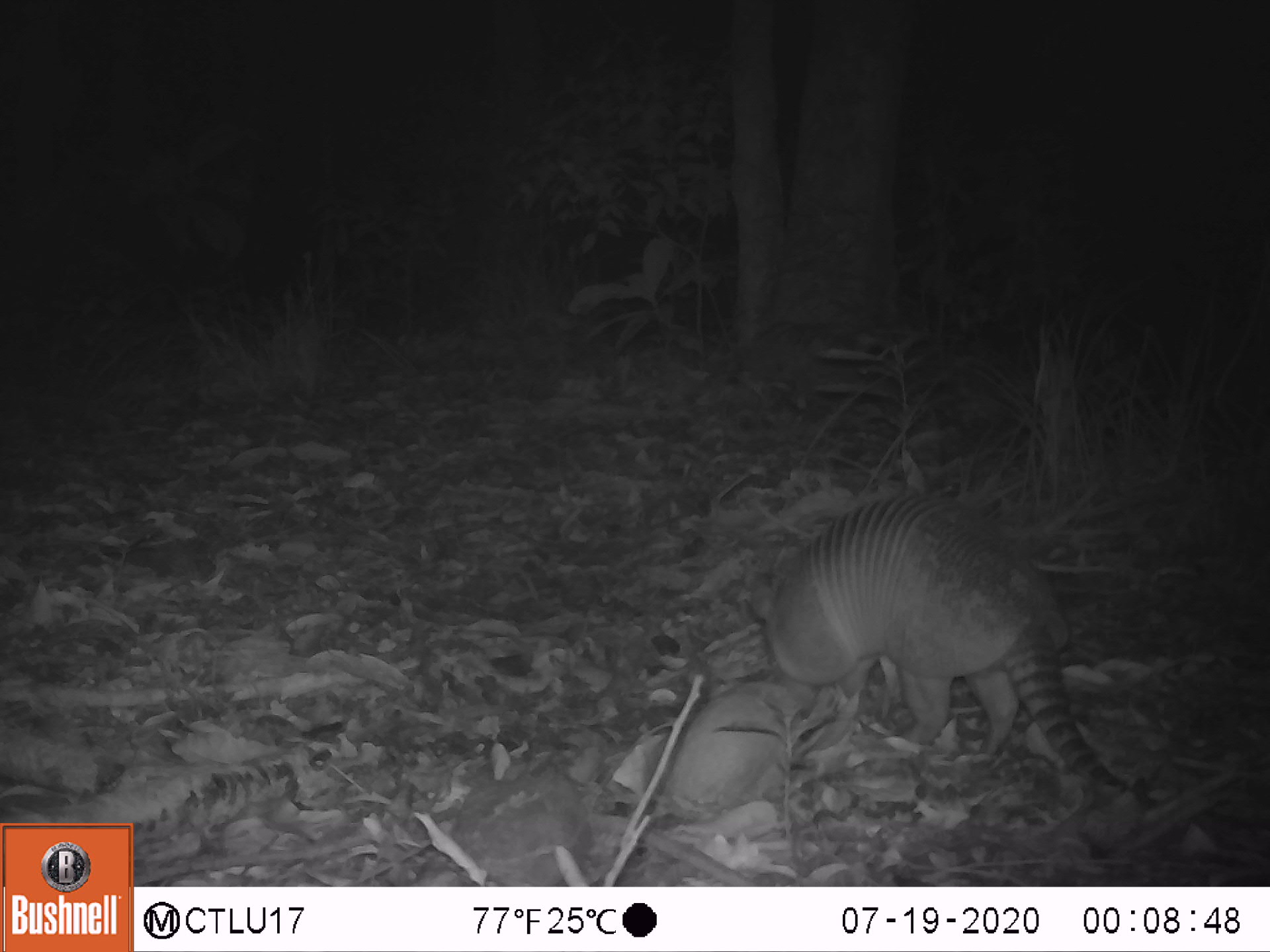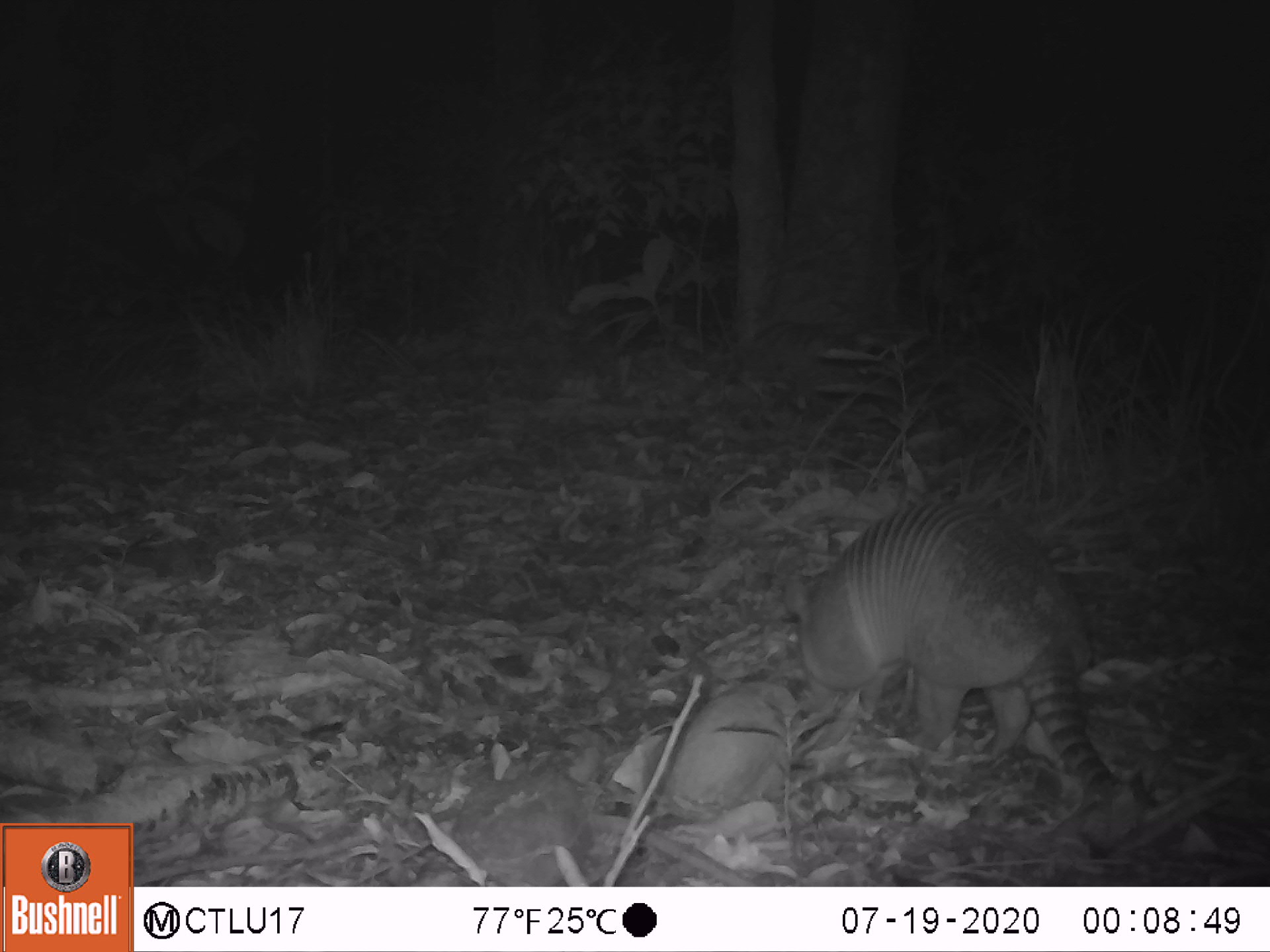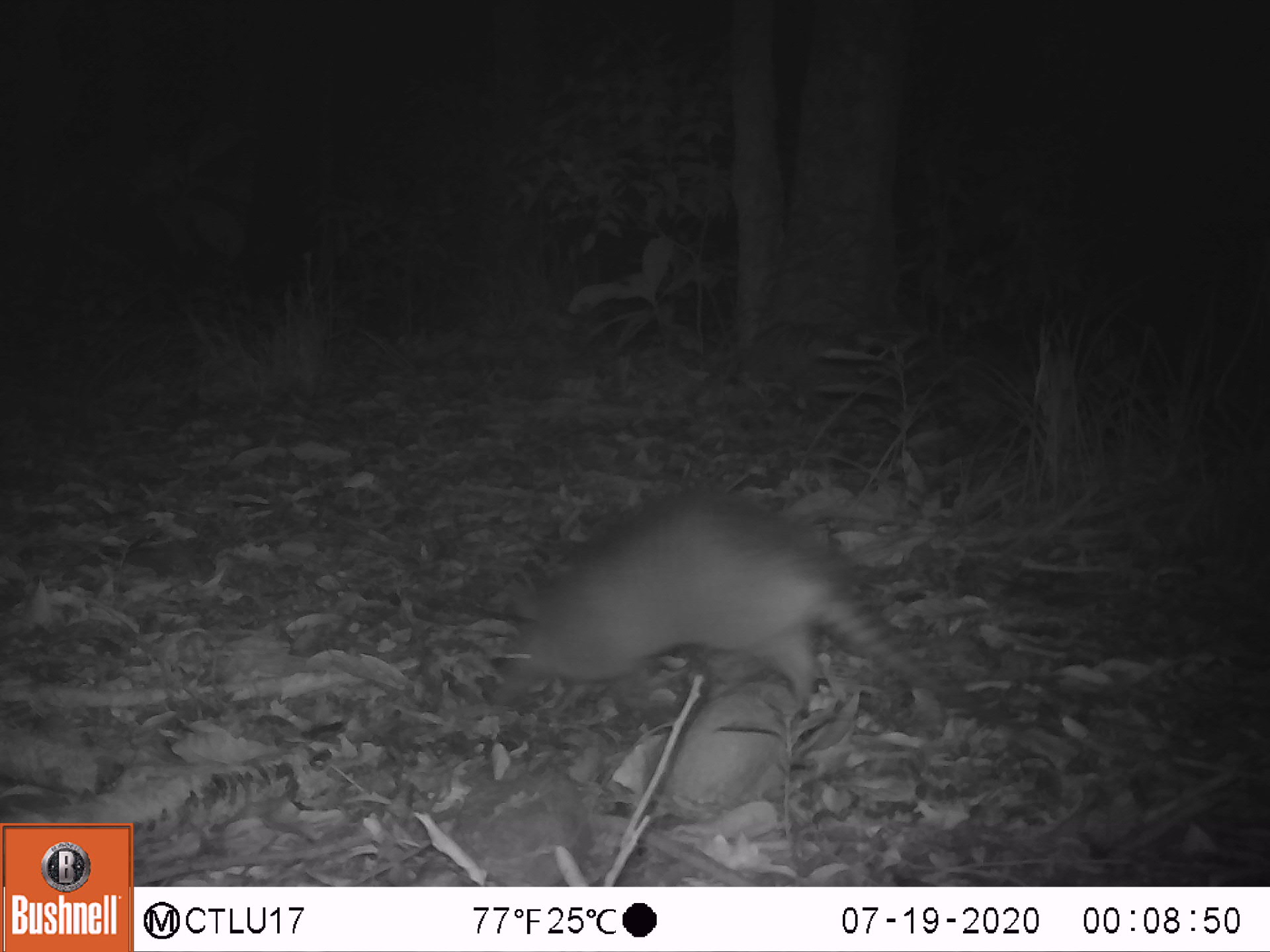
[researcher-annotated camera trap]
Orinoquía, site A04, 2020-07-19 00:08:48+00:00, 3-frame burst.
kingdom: Animalia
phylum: Chordata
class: Mammalia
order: Cingulata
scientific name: Cingulata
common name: armadillo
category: unknown armadillo